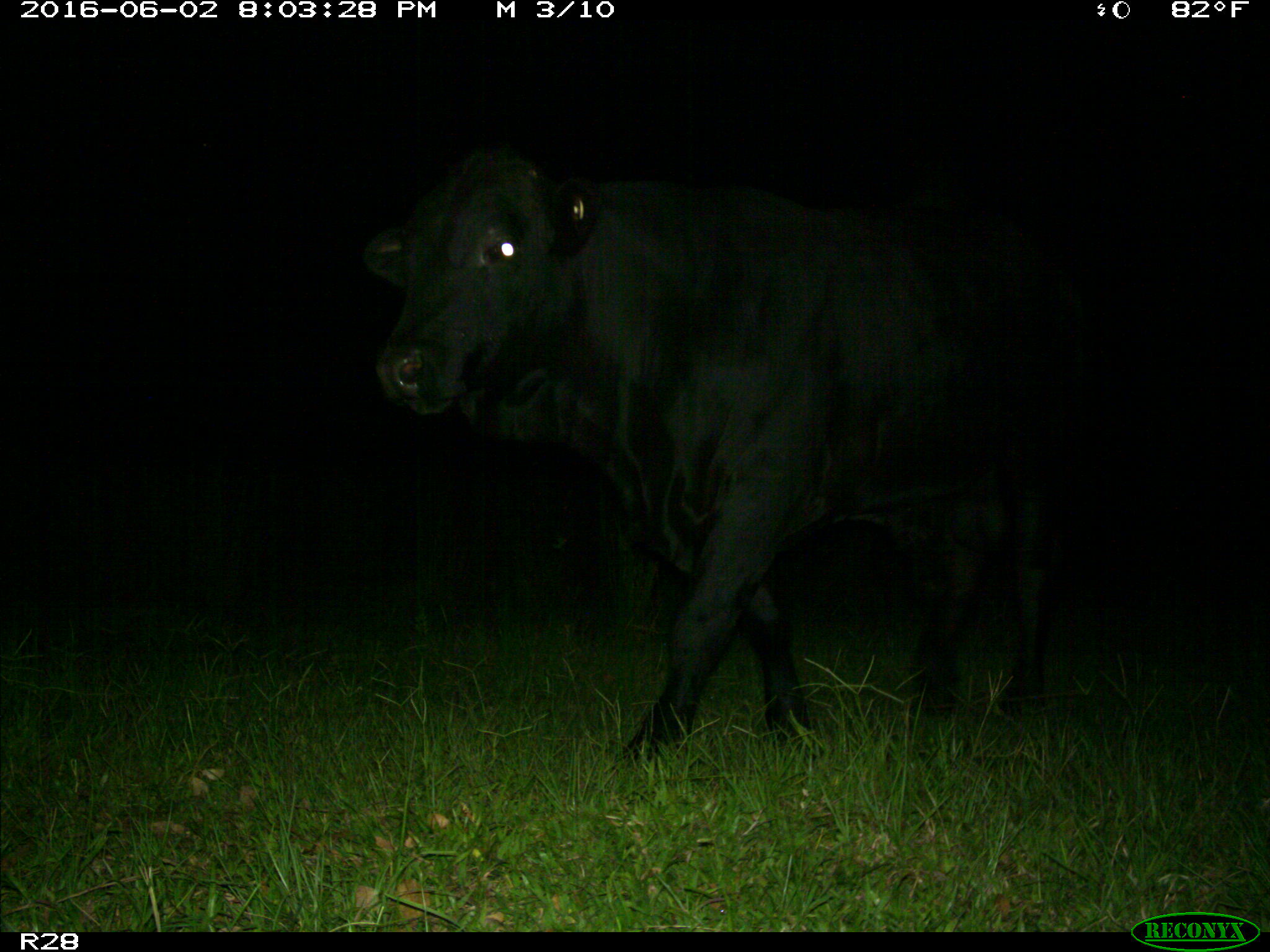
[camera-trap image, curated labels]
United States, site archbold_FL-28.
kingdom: Animalia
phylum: Chordata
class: Mammalia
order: Artiodactyla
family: Bovidae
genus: Bos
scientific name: Bos taurus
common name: domestic cow